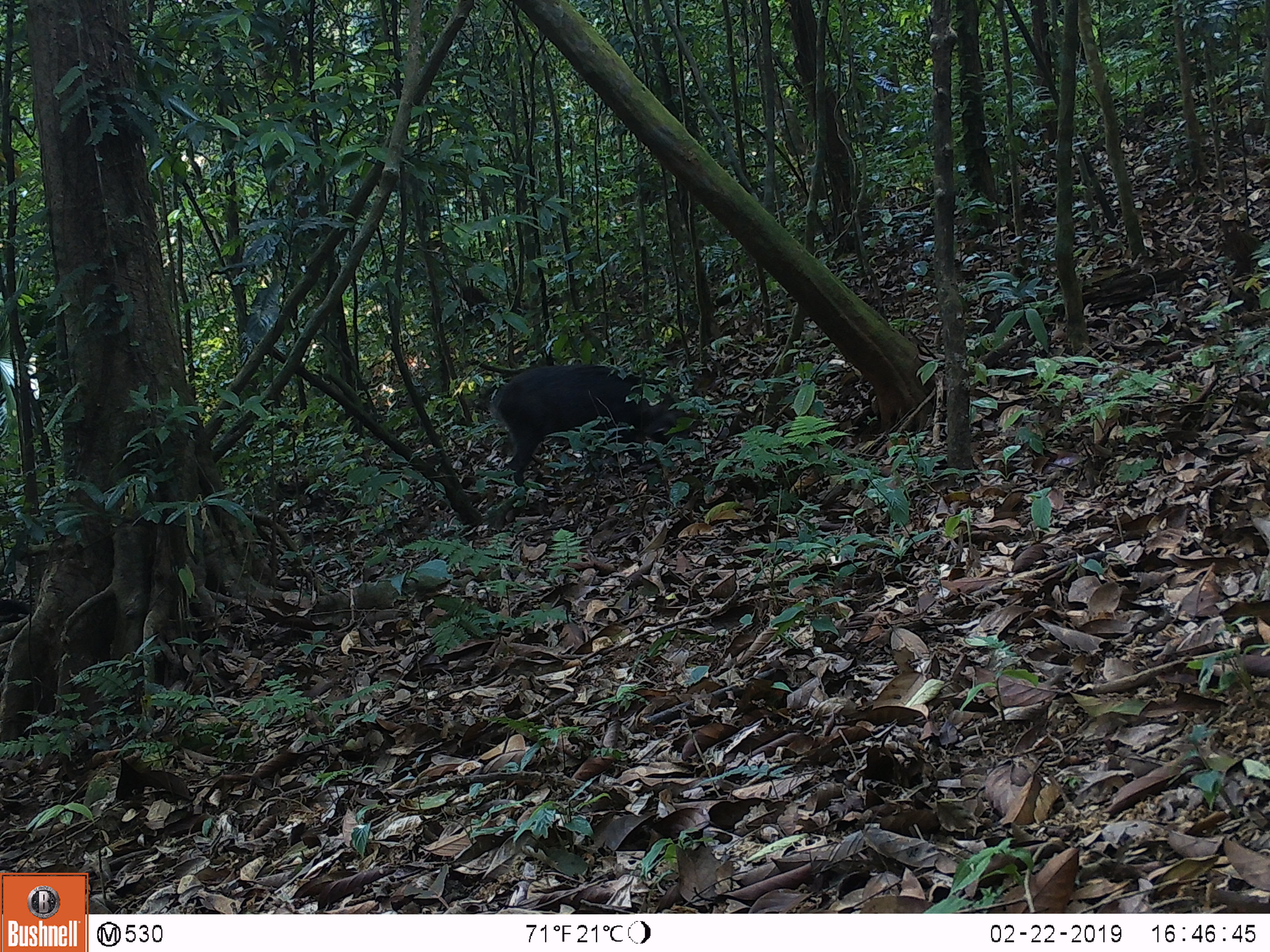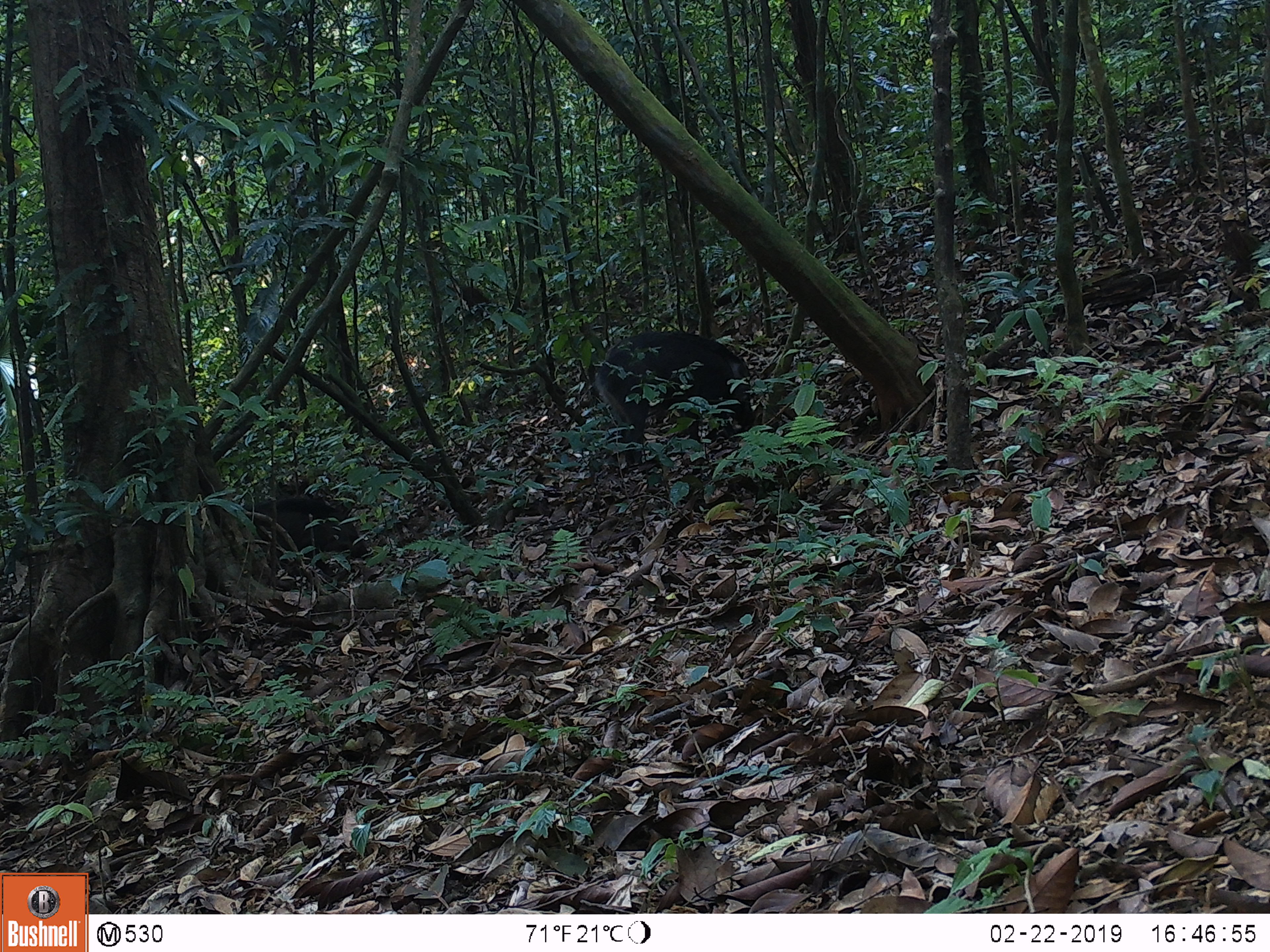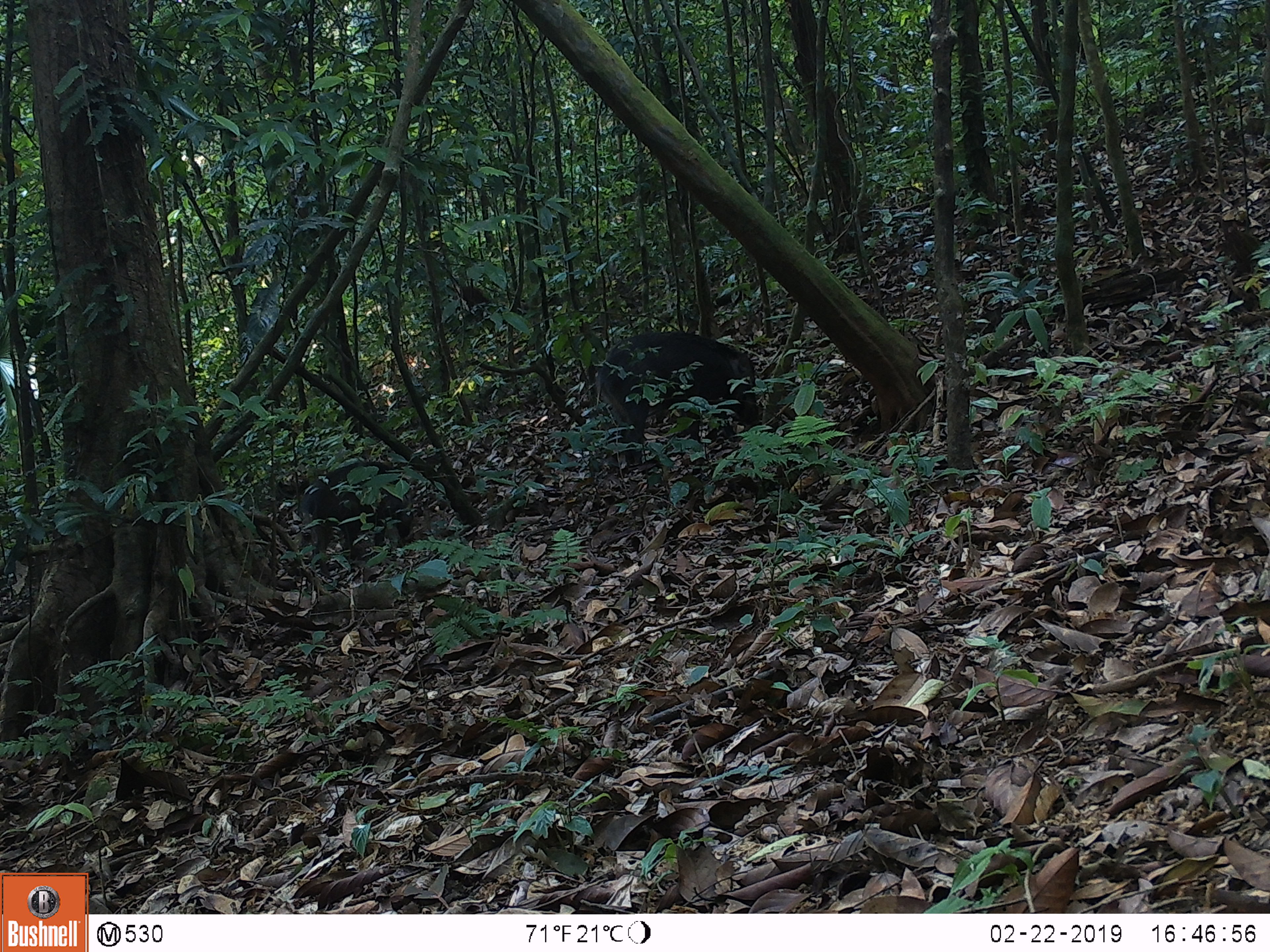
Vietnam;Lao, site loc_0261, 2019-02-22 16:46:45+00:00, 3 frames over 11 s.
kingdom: Animalia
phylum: Chordata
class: Mammalia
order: Artiodactyla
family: Suidae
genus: Sus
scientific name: Sus scrofa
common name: eurasian wild pig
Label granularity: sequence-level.